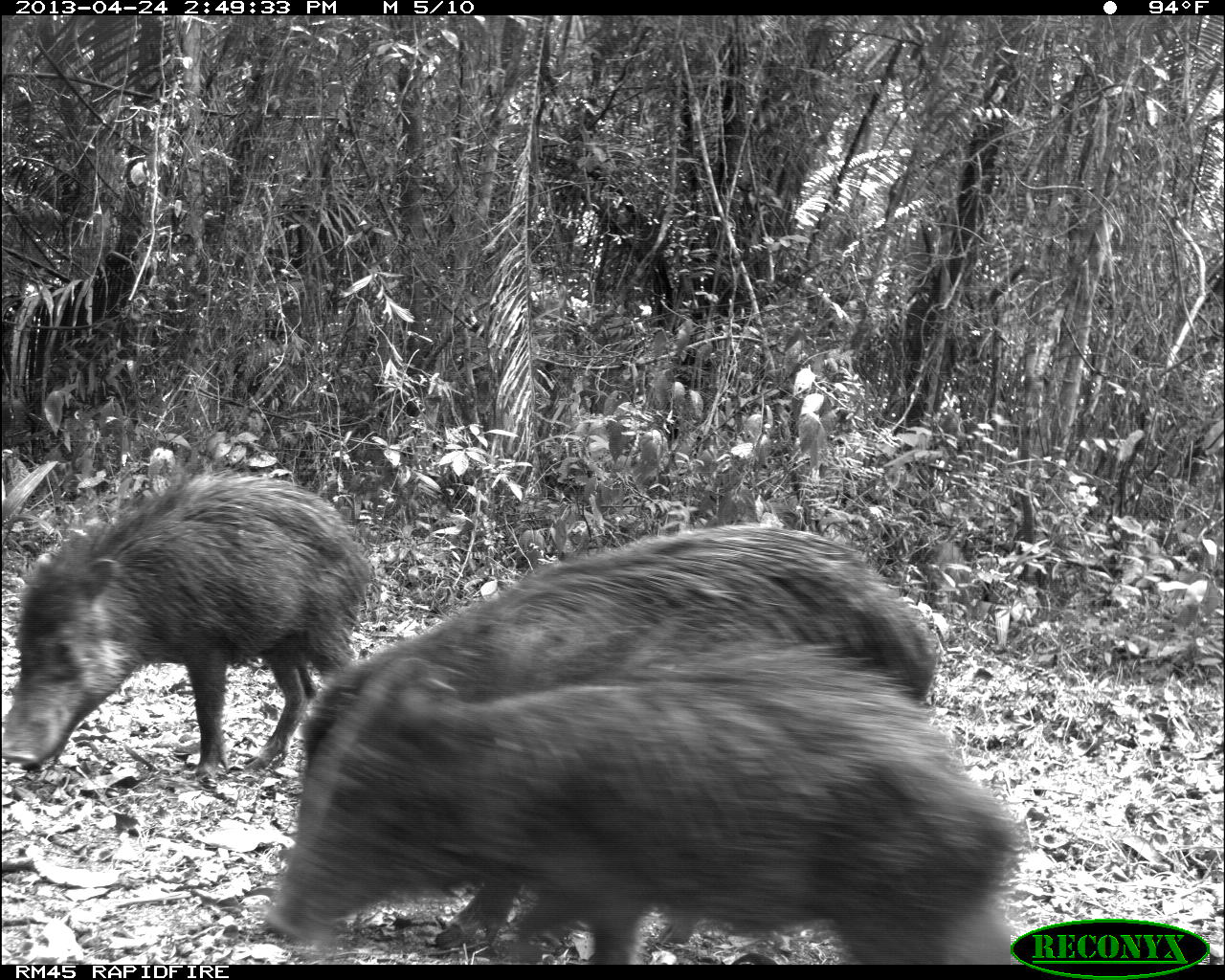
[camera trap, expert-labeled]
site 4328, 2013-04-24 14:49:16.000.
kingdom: Animalia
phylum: Chordata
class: Mammalia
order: Artiodactyla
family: Tayassuidae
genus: Tayassu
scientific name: Tayassu pecari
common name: white-lipped peccary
Tayassu pecari (white-lipped peccary), count 10.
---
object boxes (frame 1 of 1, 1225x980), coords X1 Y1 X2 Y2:
tayassu pecari: 294 521 939 948; 261 656 1023 964; 1 468 371 782